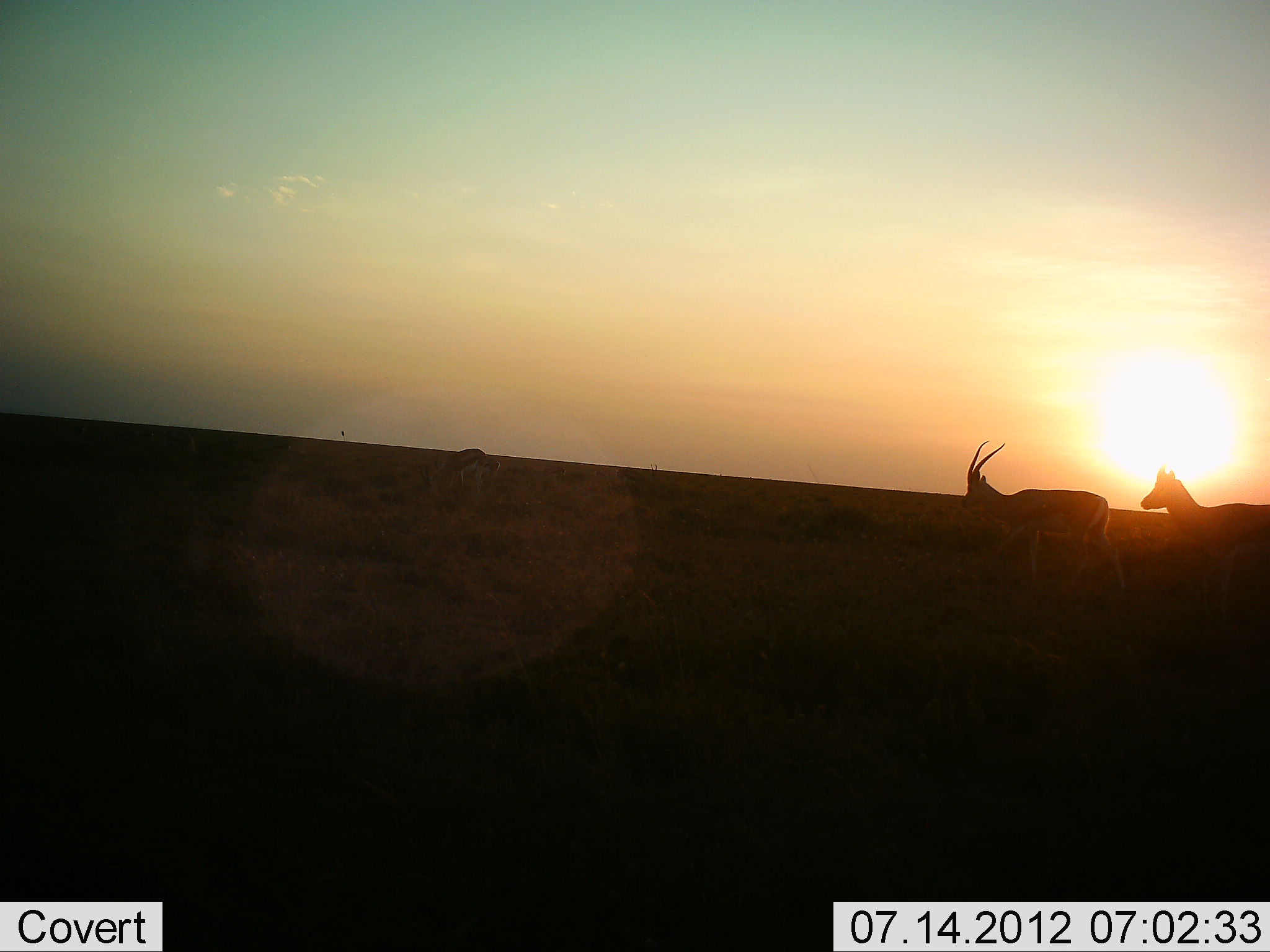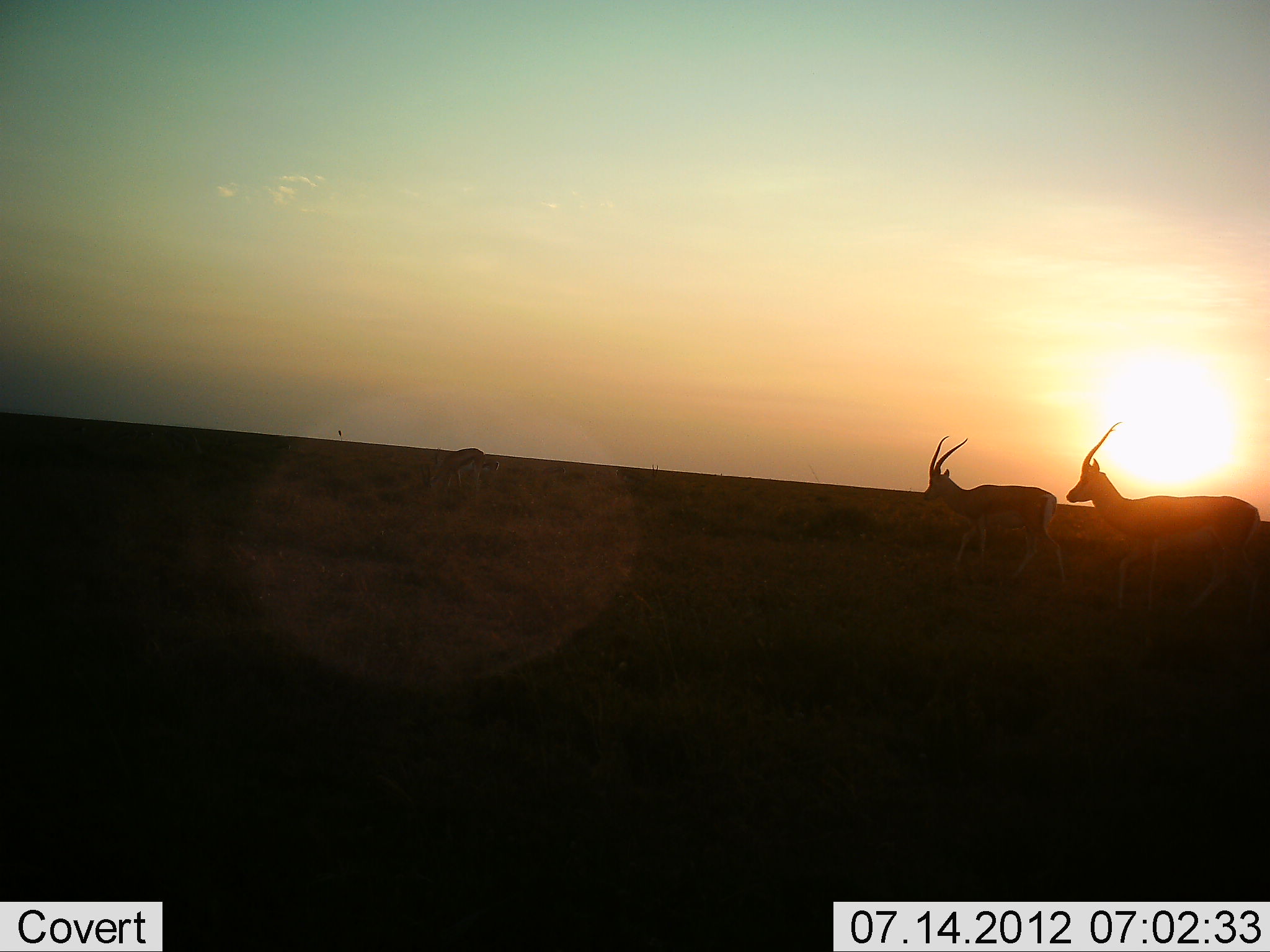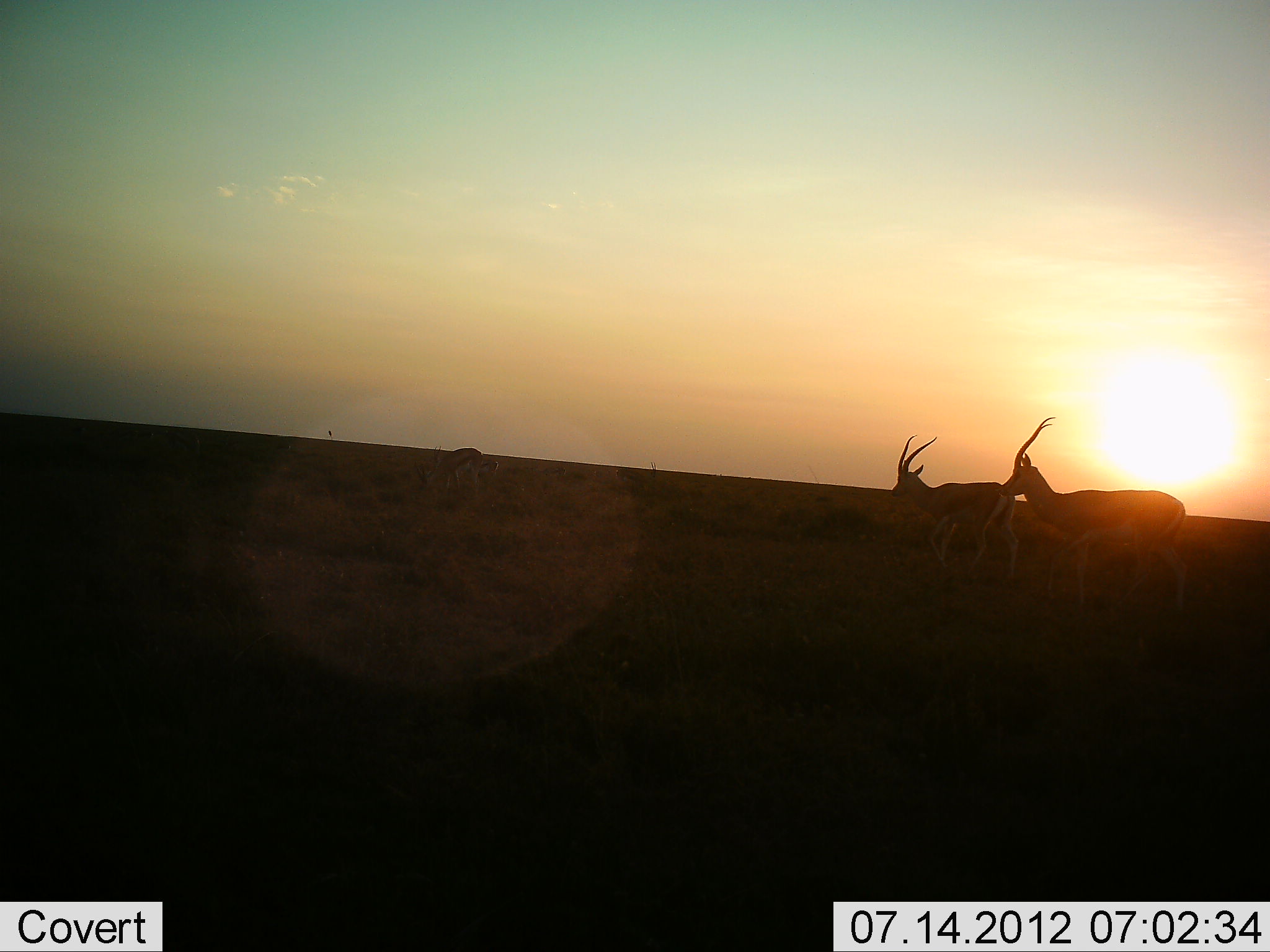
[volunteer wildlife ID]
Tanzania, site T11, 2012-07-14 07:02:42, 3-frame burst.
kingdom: Animalia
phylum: Chordata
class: Mammalia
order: Artiodactyla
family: Bovidae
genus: Nanger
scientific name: Nanger granti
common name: grant's gazelle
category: gazellegrants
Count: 2.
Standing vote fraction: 9%.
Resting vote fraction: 0%.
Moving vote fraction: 100%.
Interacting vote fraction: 0%.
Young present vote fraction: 9%.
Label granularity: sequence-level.